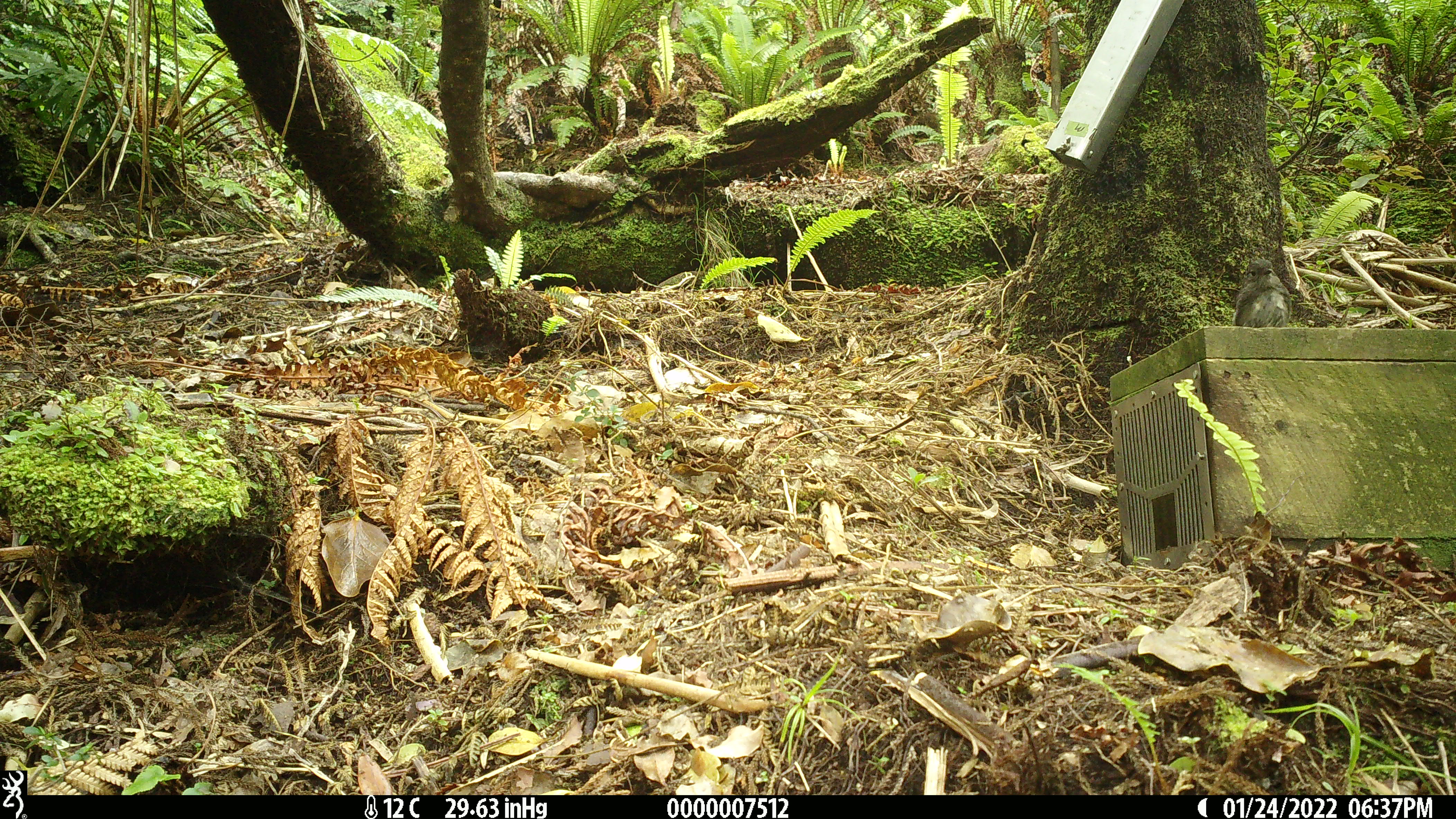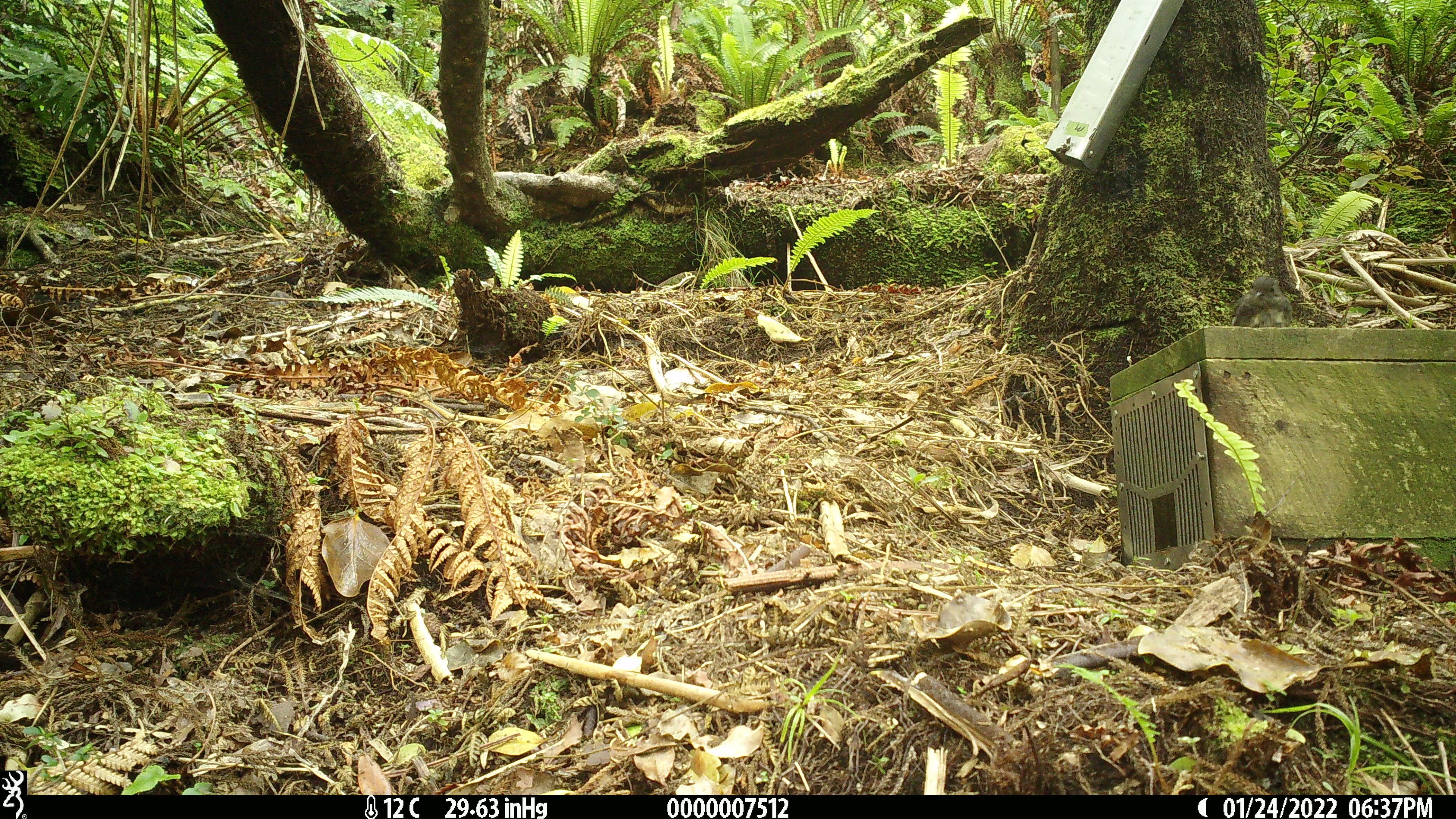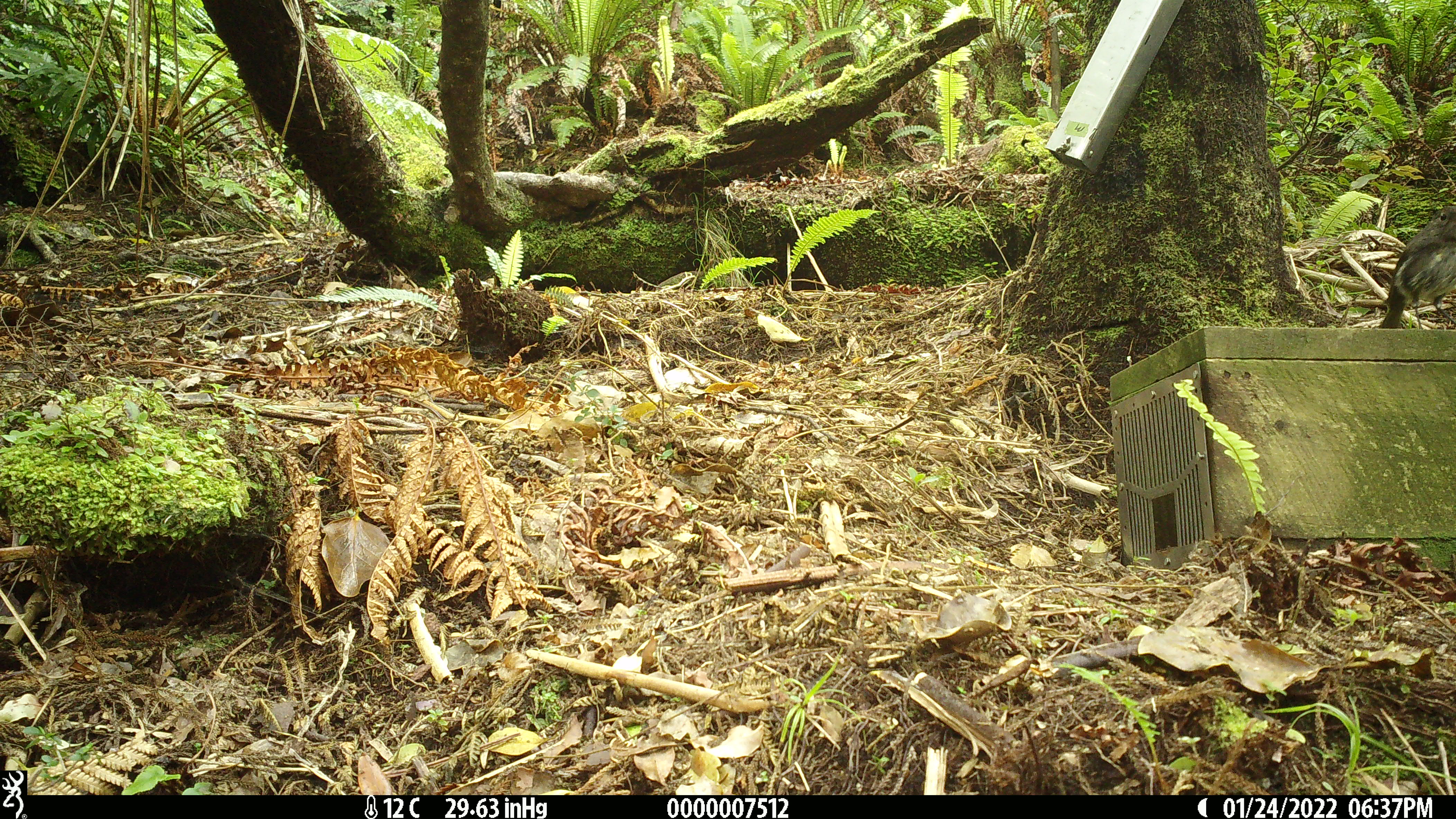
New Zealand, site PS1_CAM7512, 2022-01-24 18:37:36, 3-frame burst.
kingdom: Animalia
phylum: Chordata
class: Aves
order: Passeriformes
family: Petroicidae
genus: Petroica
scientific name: Petroica australis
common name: new zealand robin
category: robin